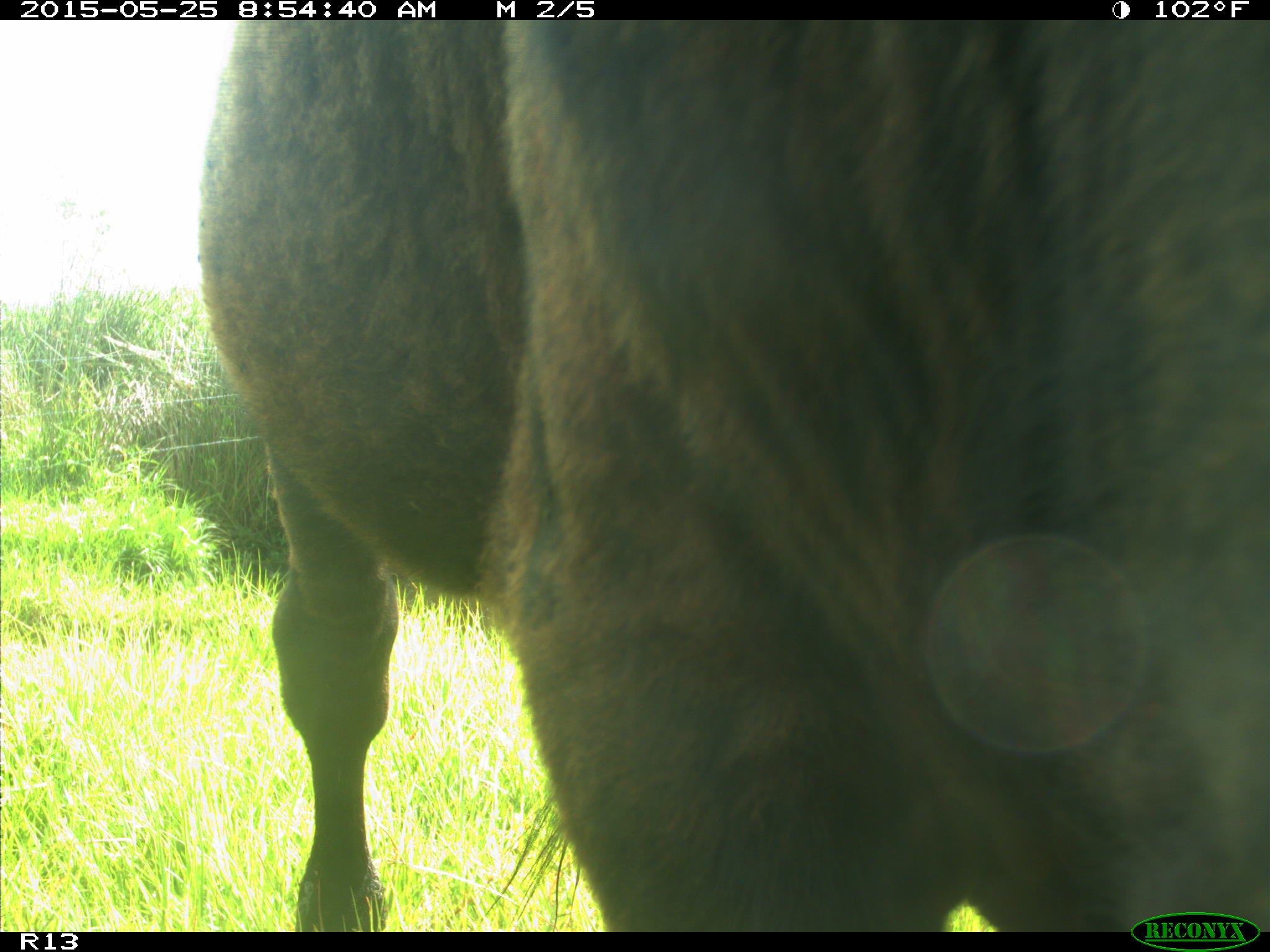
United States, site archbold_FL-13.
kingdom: Animalia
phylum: Chordata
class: Mammalia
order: Artiodactyla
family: Bovidae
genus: Bos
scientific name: Bos taurus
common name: domestic cow